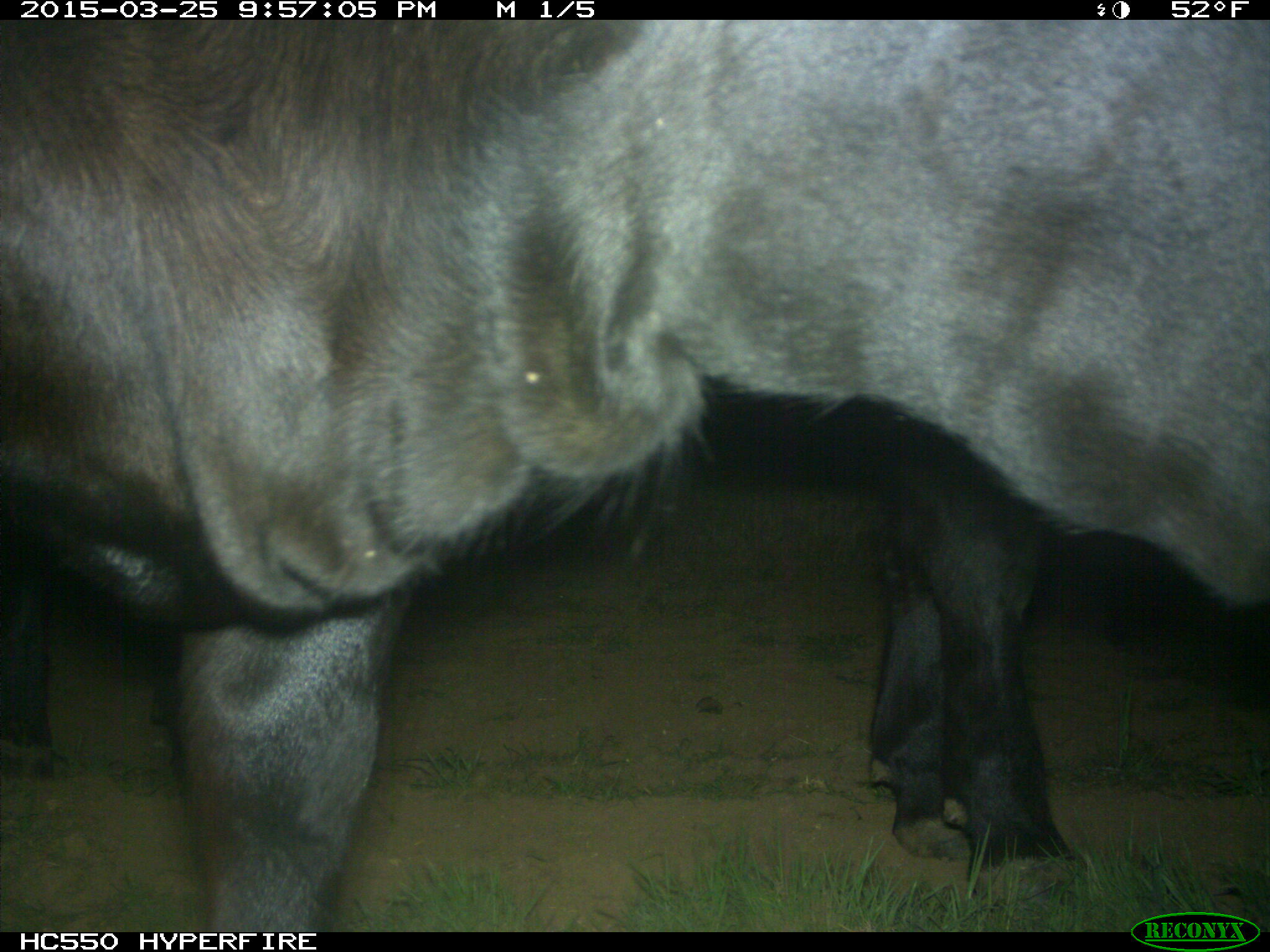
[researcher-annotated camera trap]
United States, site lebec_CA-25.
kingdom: Animalia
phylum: Chordata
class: Mammalia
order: Artiodactyla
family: Bovidae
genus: Bos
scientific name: Bos taurus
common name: domestic cow